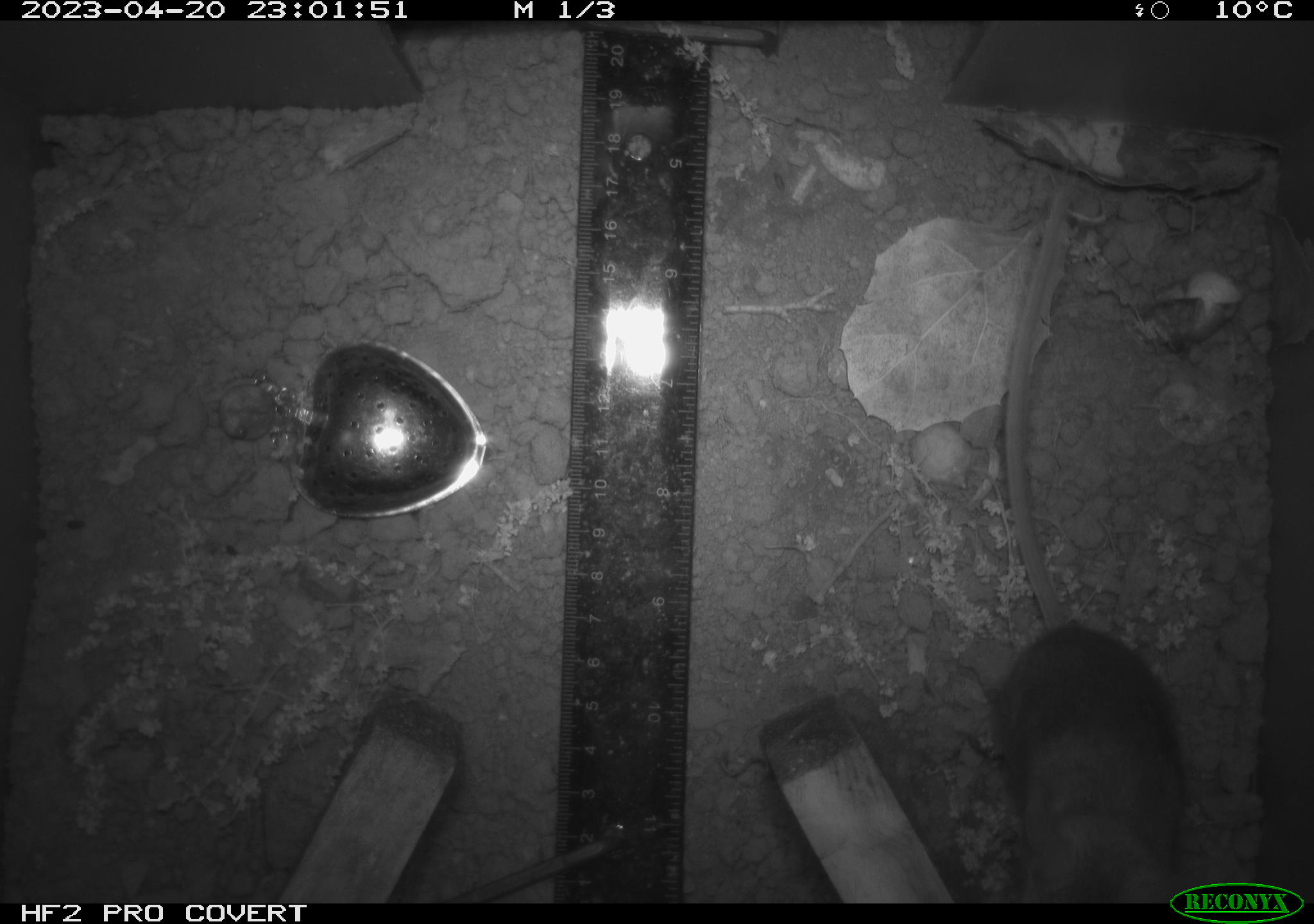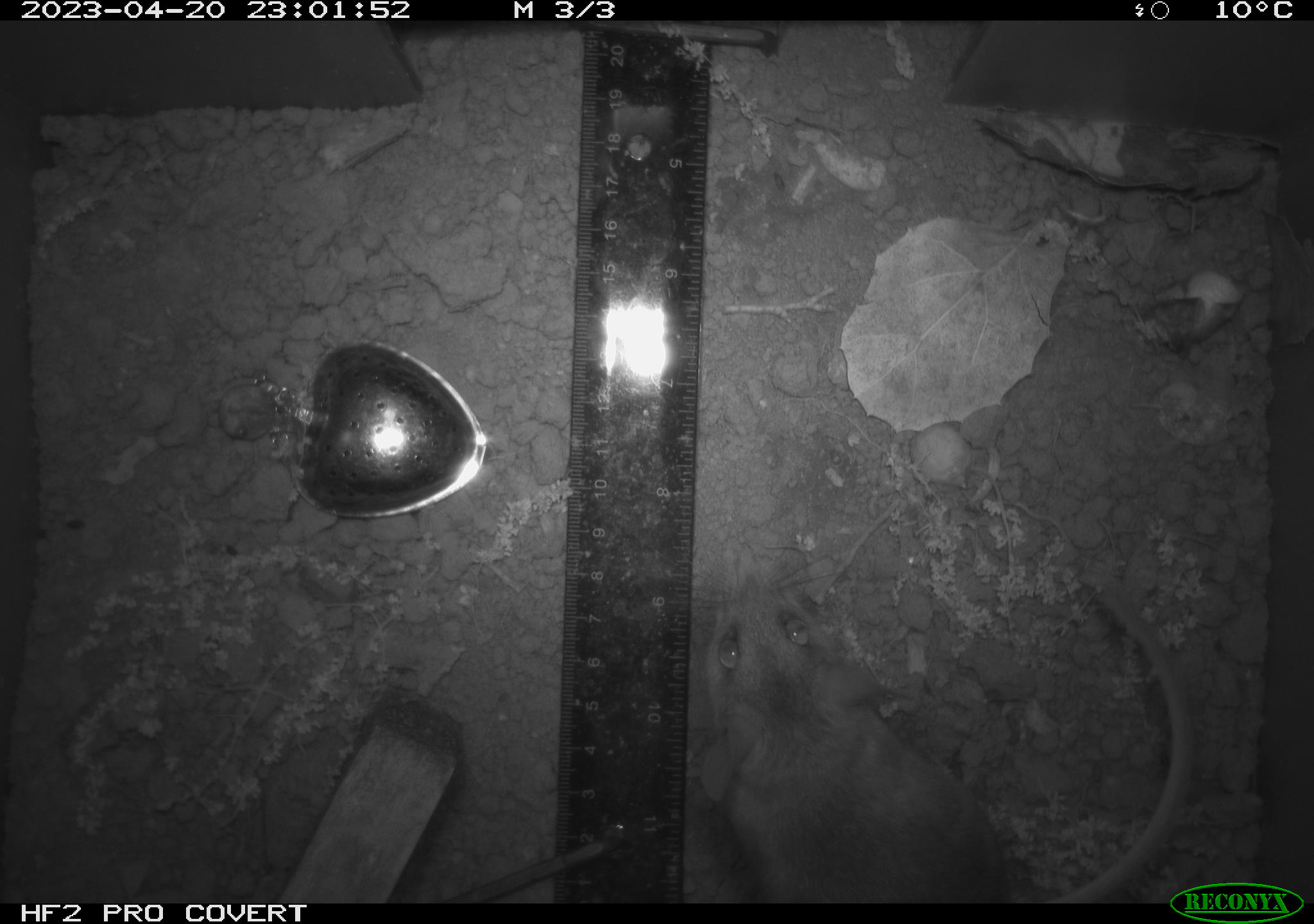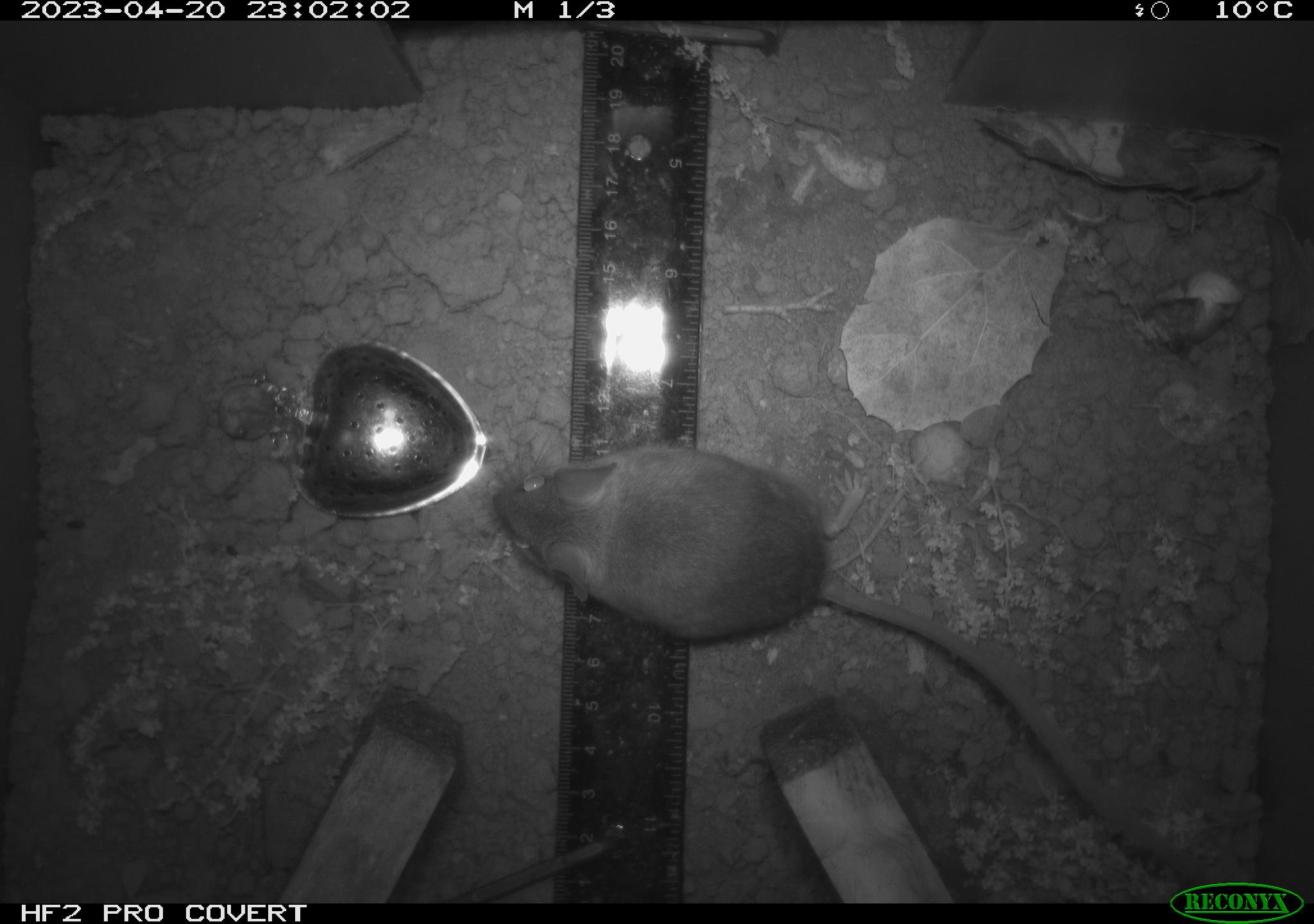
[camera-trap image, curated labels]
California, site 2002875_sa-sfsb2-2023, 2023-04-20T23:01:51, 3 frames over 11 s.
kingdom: Animalia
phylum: Chordata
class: Mammalia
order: Rodentia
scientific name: Rodentia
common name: mouse species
Mouse species (Rodentia).